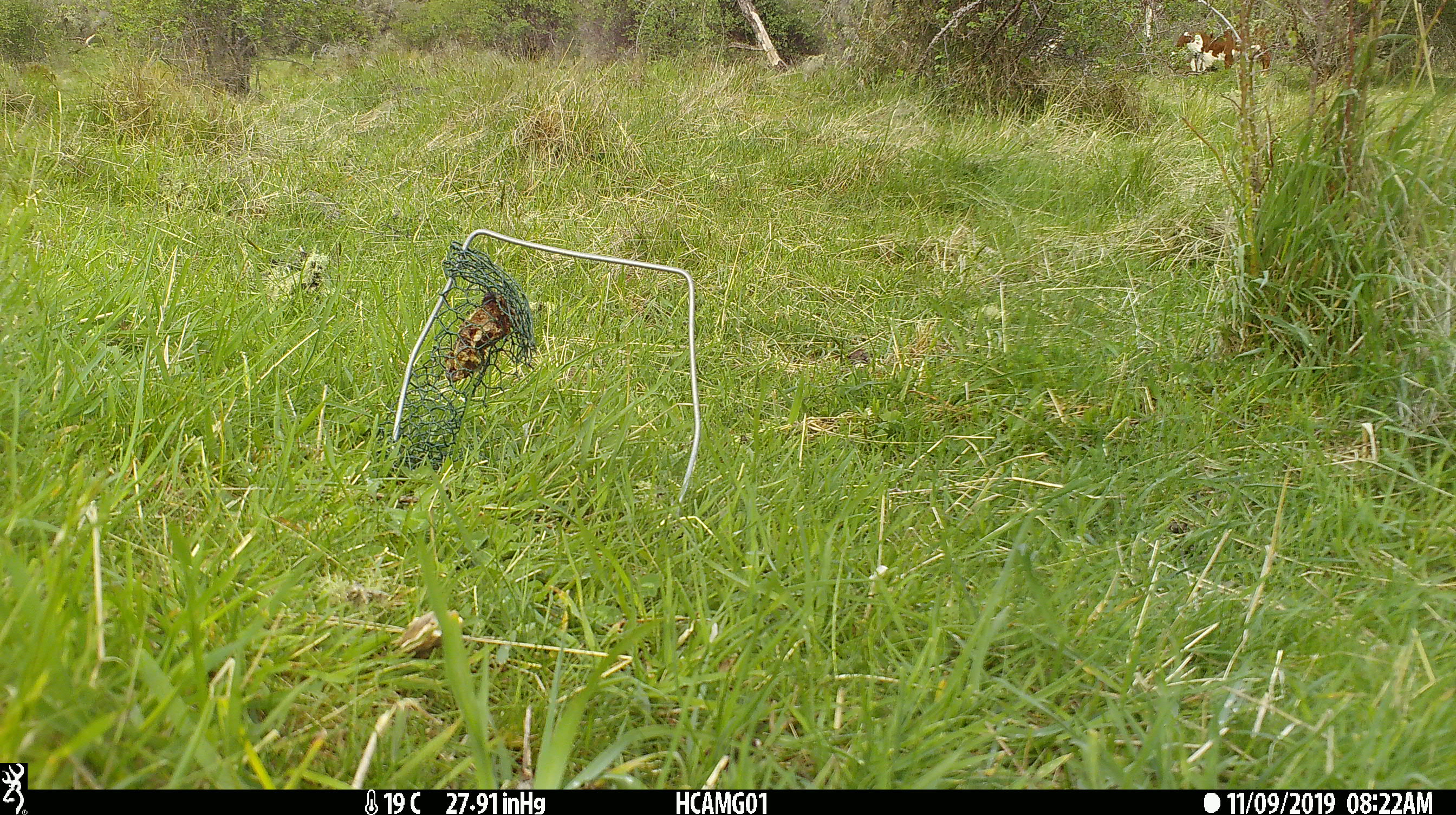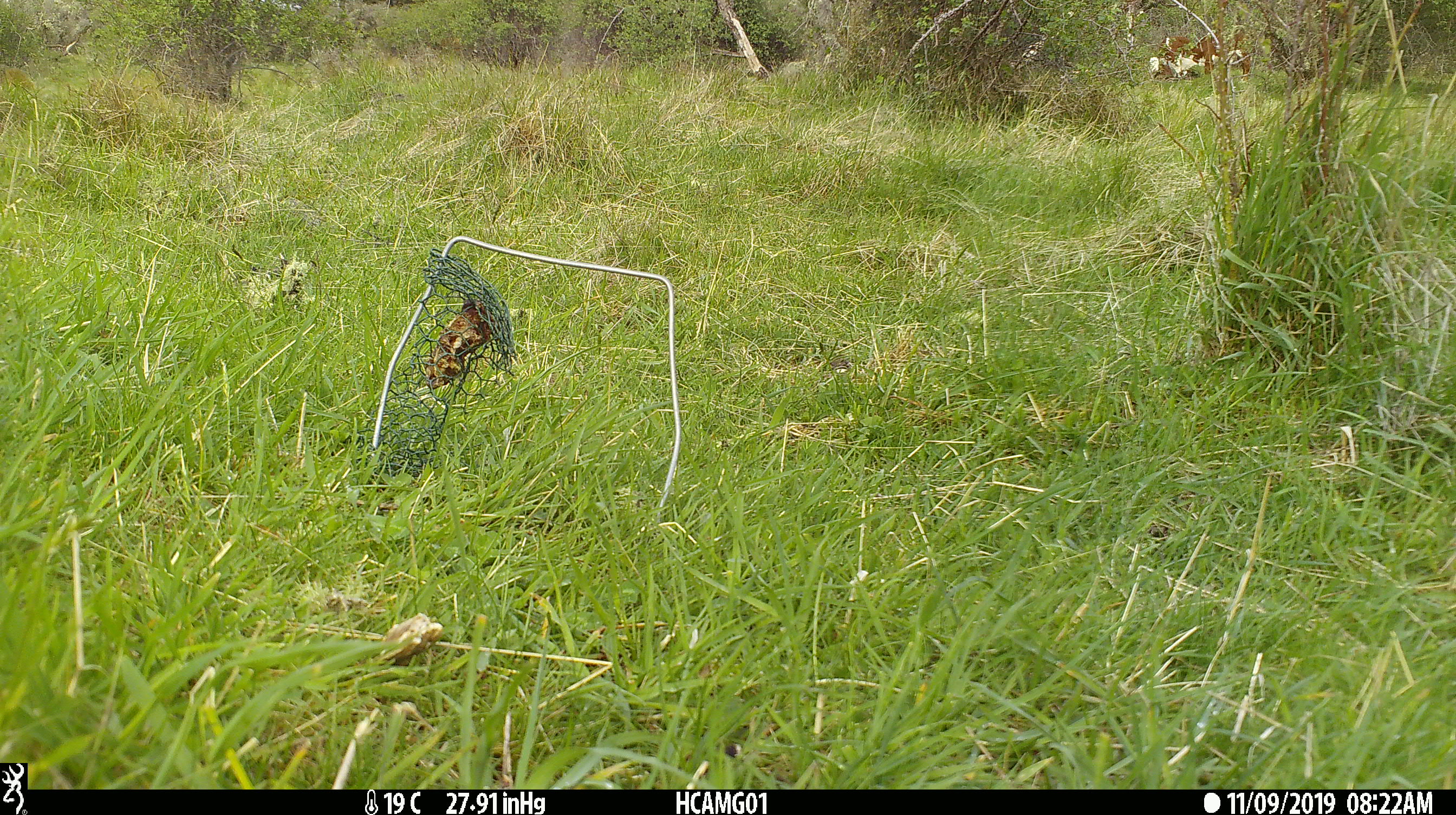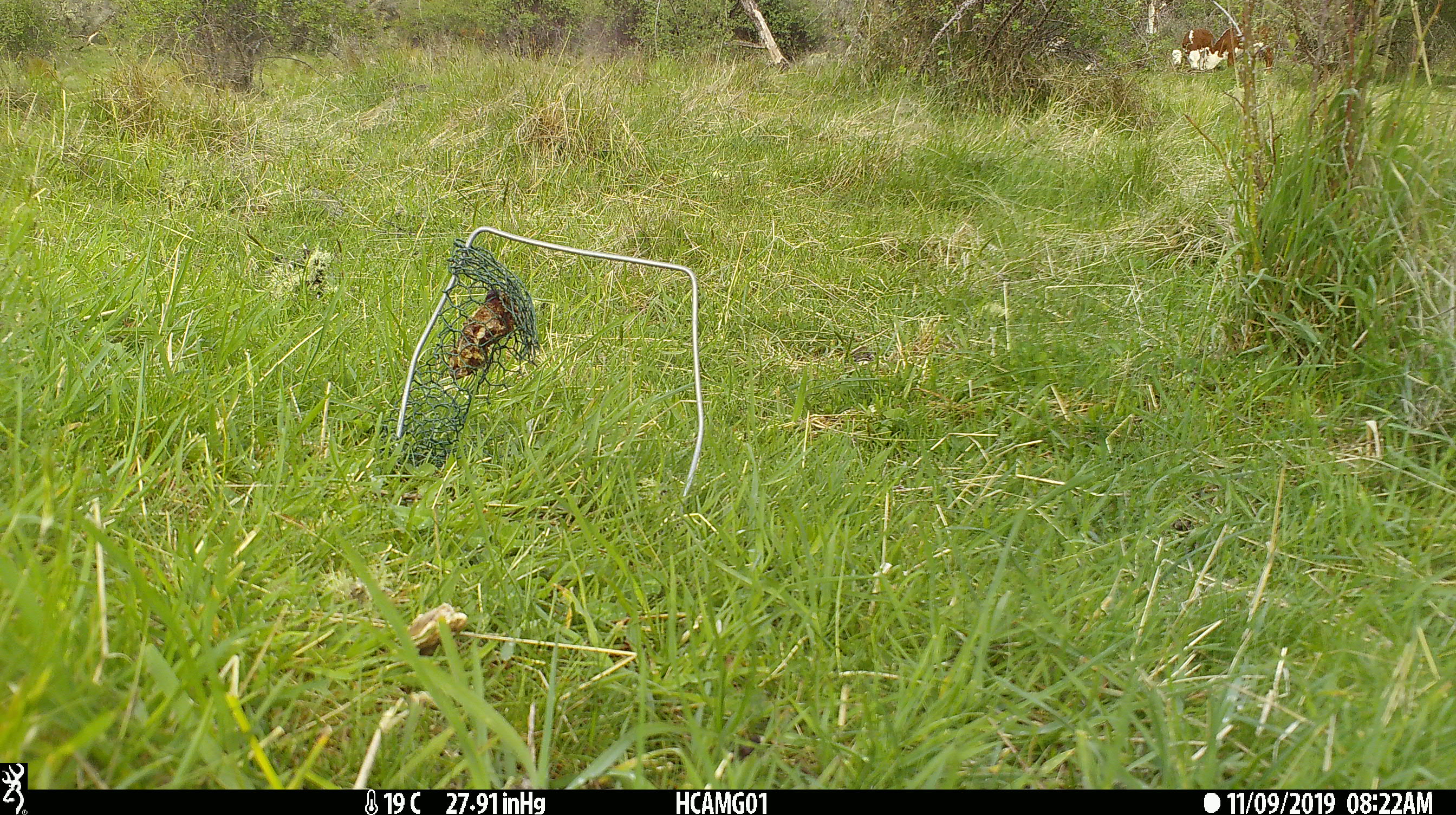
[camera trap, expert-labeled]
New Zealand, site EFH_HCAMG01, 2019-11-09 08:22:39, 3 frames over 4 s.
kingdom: Animalia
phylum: Chordata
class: Mammalia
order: Artiodactyla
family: Bovidae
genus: Bos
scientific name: Bos taurus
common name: domestic cow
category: cow